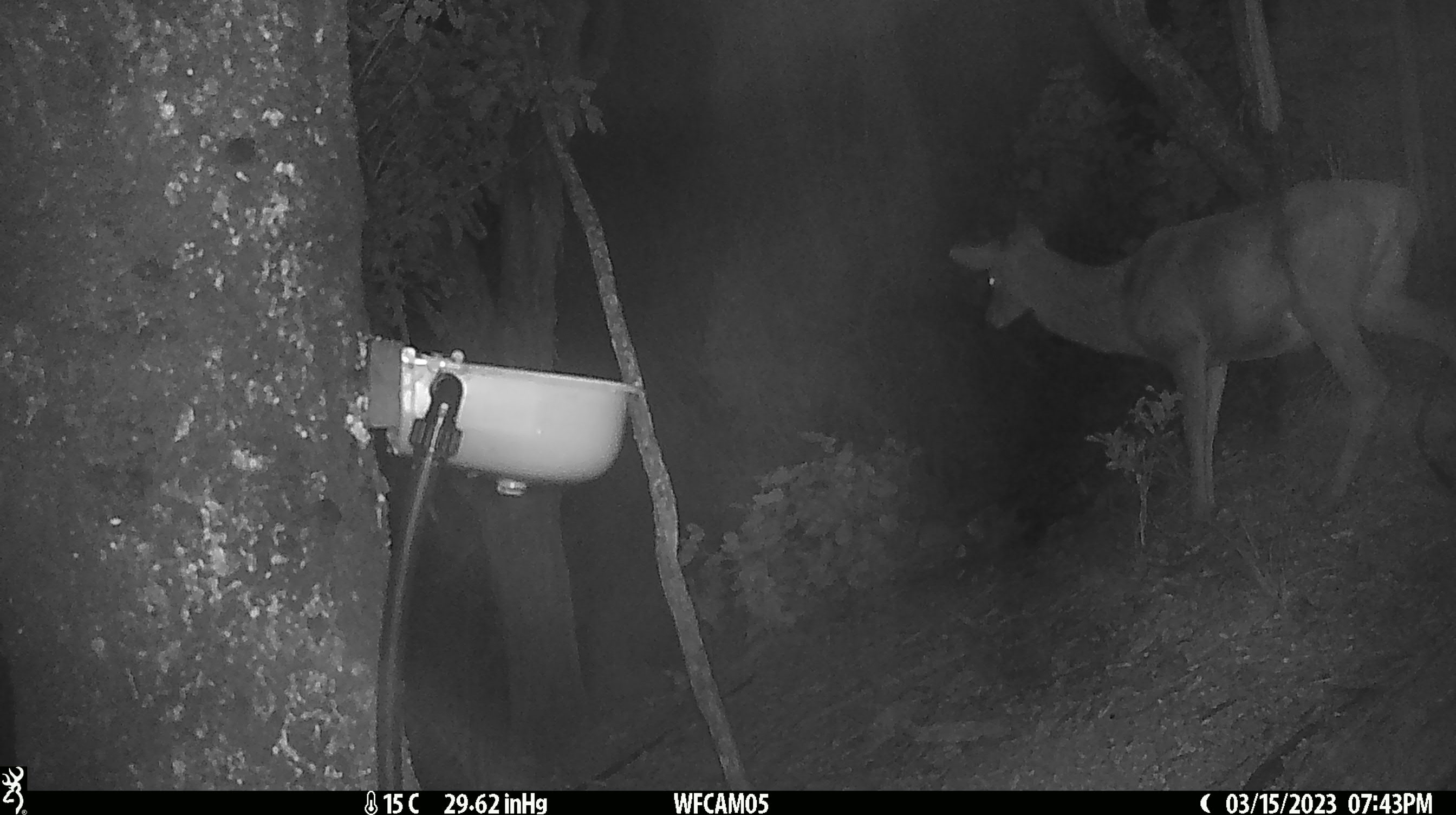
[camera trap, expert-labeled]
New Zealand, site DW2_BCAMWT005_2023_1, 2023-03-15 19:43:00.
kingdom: Animalia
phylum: Chordata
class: Mammalia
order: Artiodactyla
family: Cervidae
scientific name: Cervidae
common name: deer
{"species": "deer (Cervidae)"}